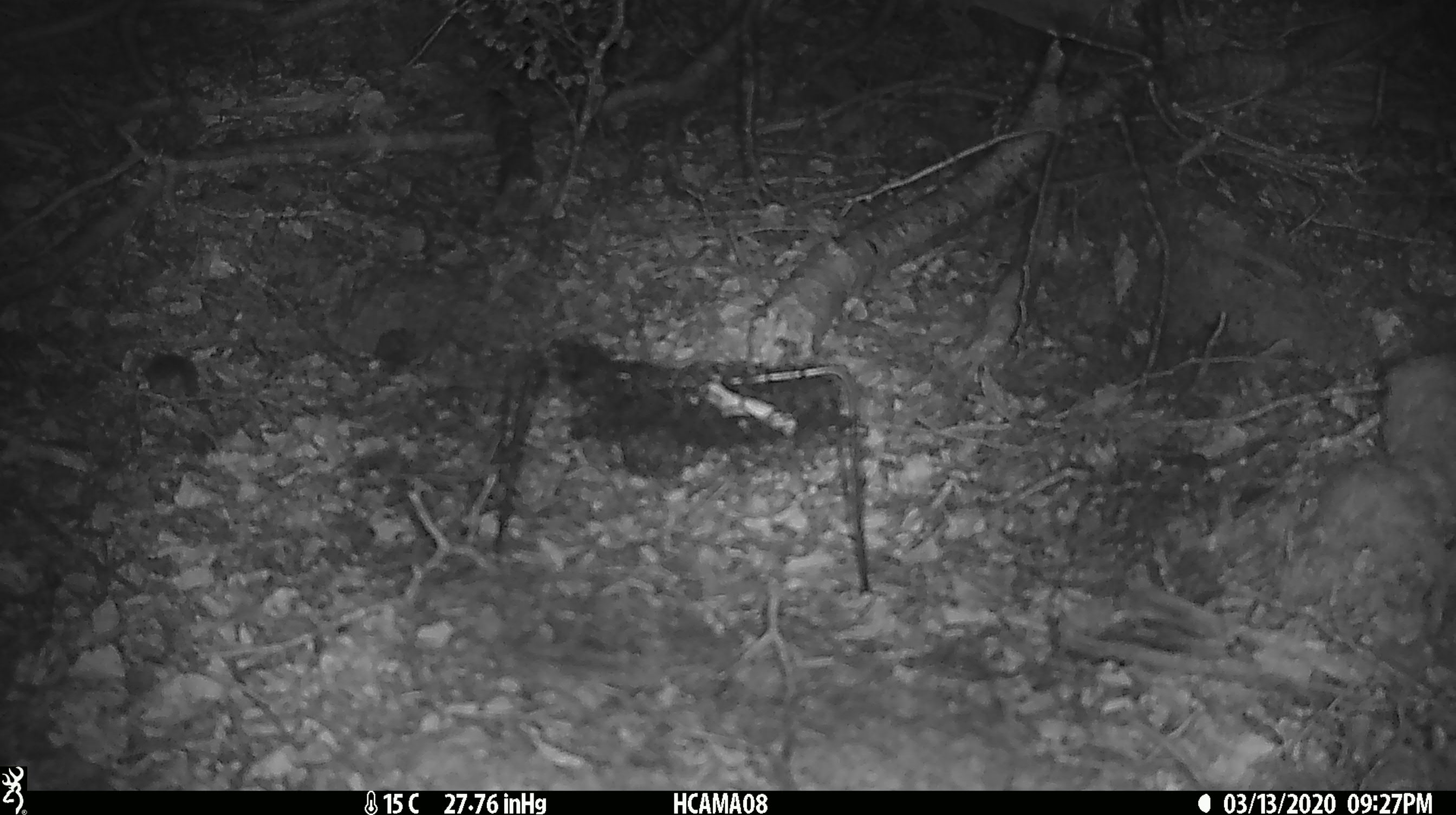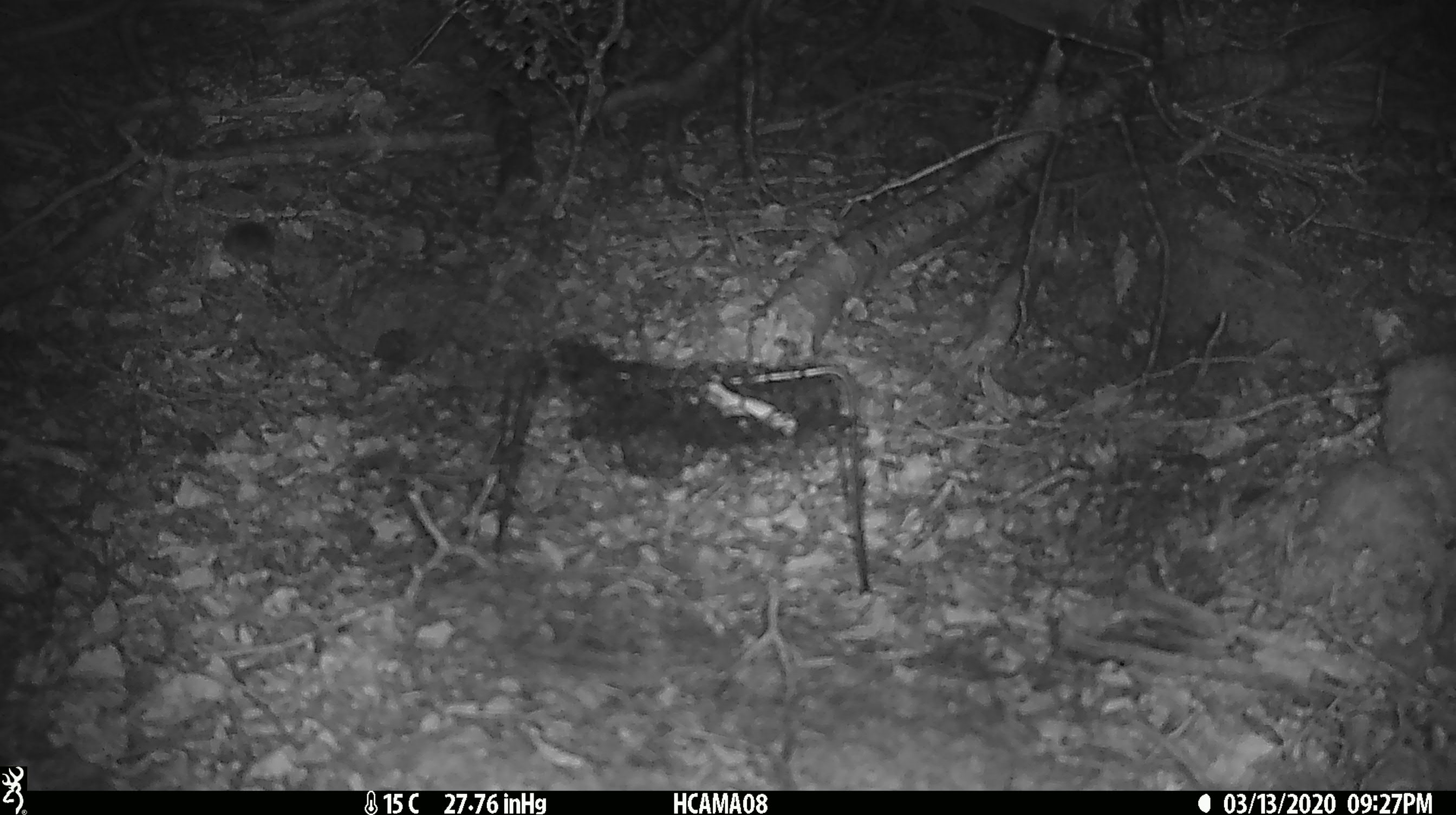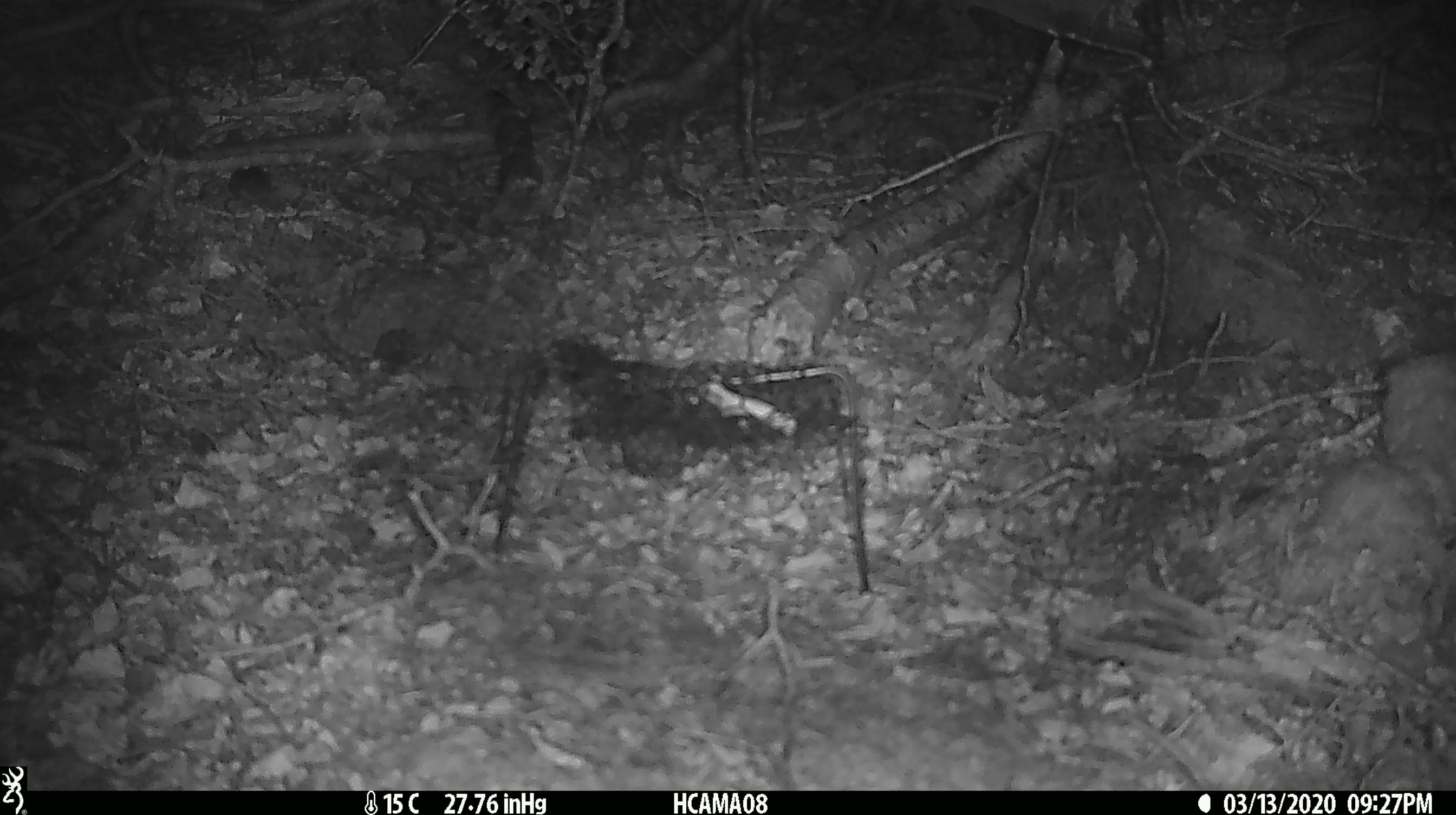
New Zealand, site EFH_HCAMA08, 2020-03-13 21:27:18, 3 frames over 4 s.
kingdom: Animalia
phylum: Chordata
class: Mammalia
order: Rodentia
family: Muridae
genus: Mus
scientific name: Mus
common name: mouse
Mouse (Mus).